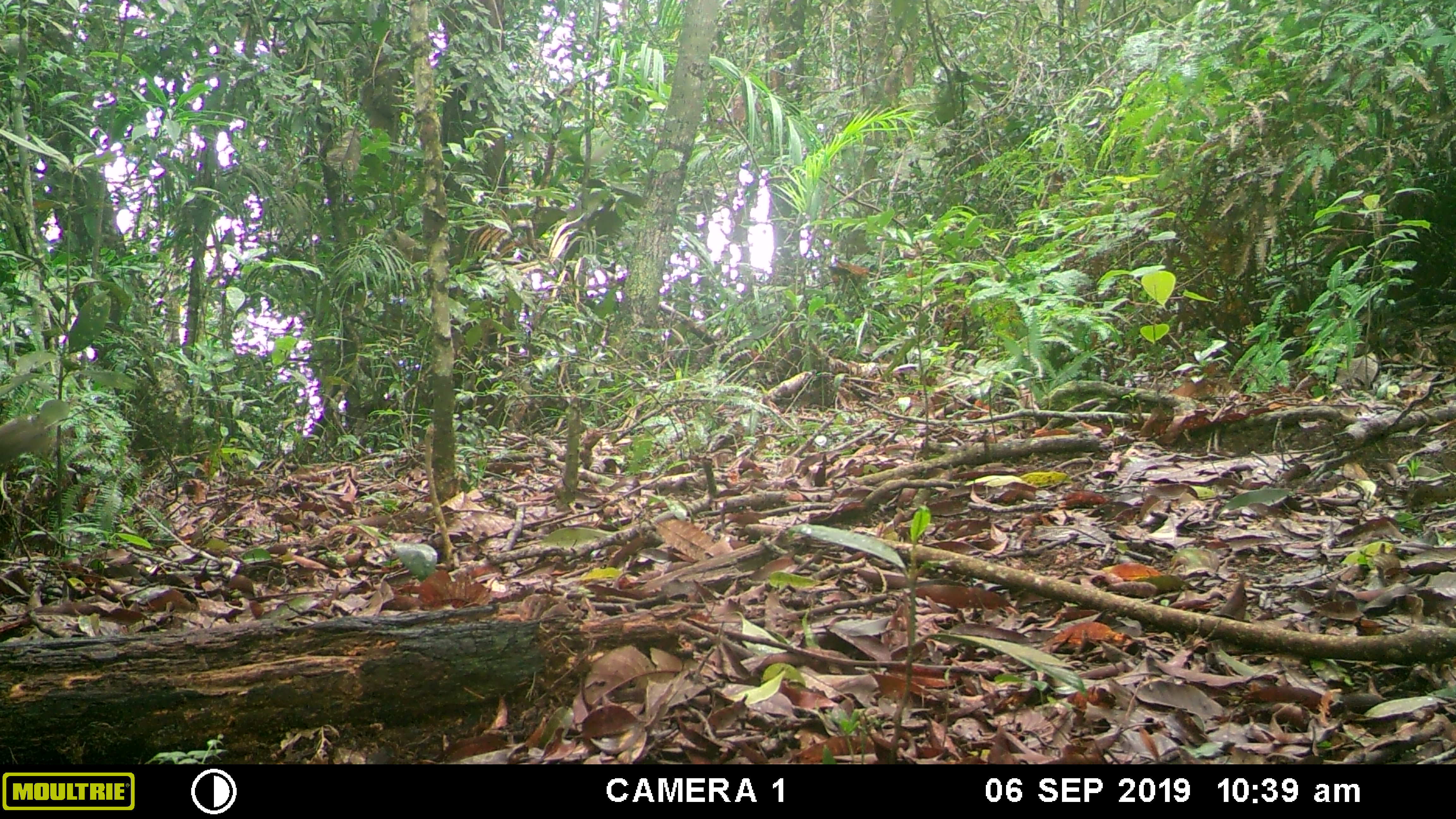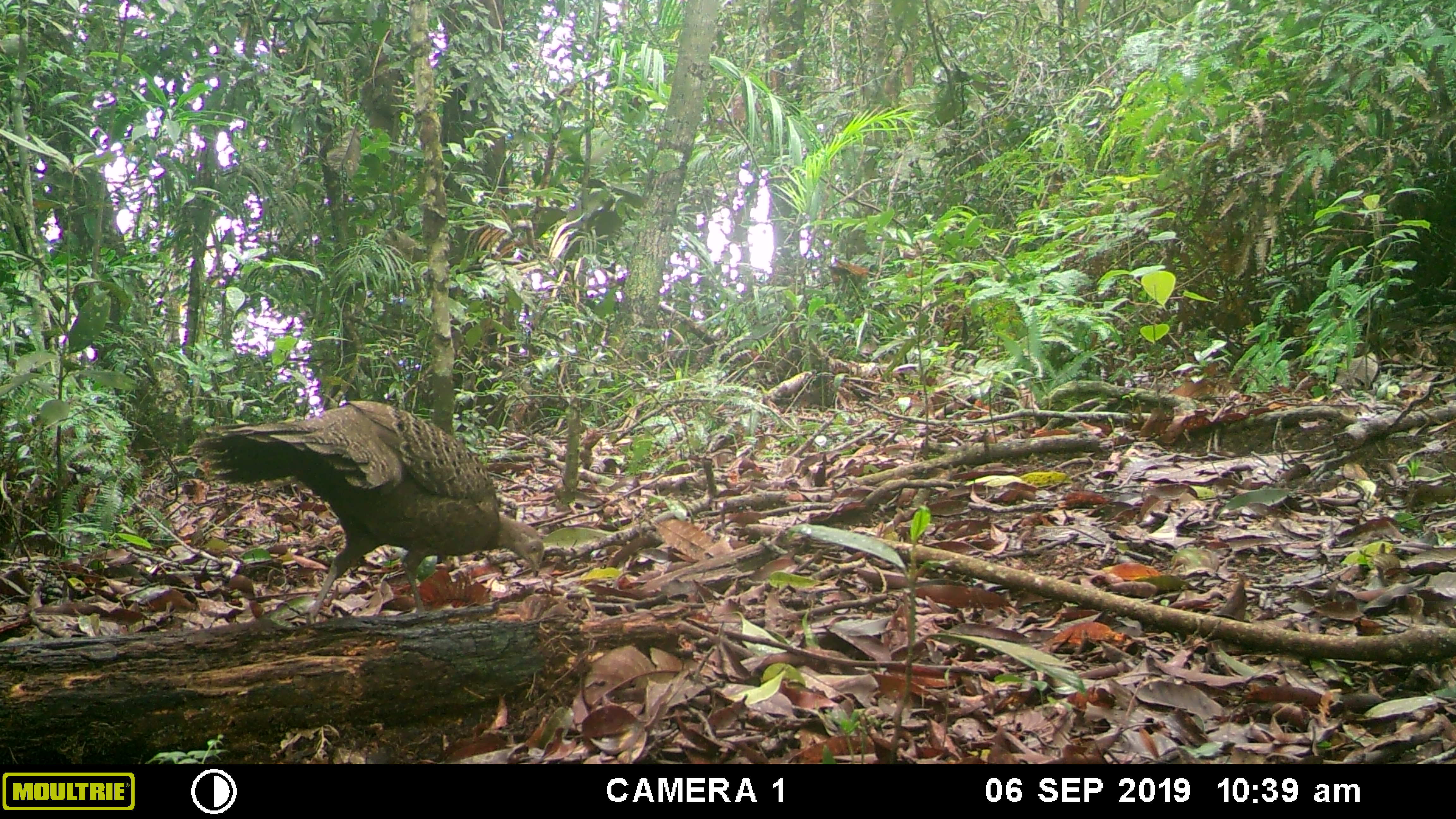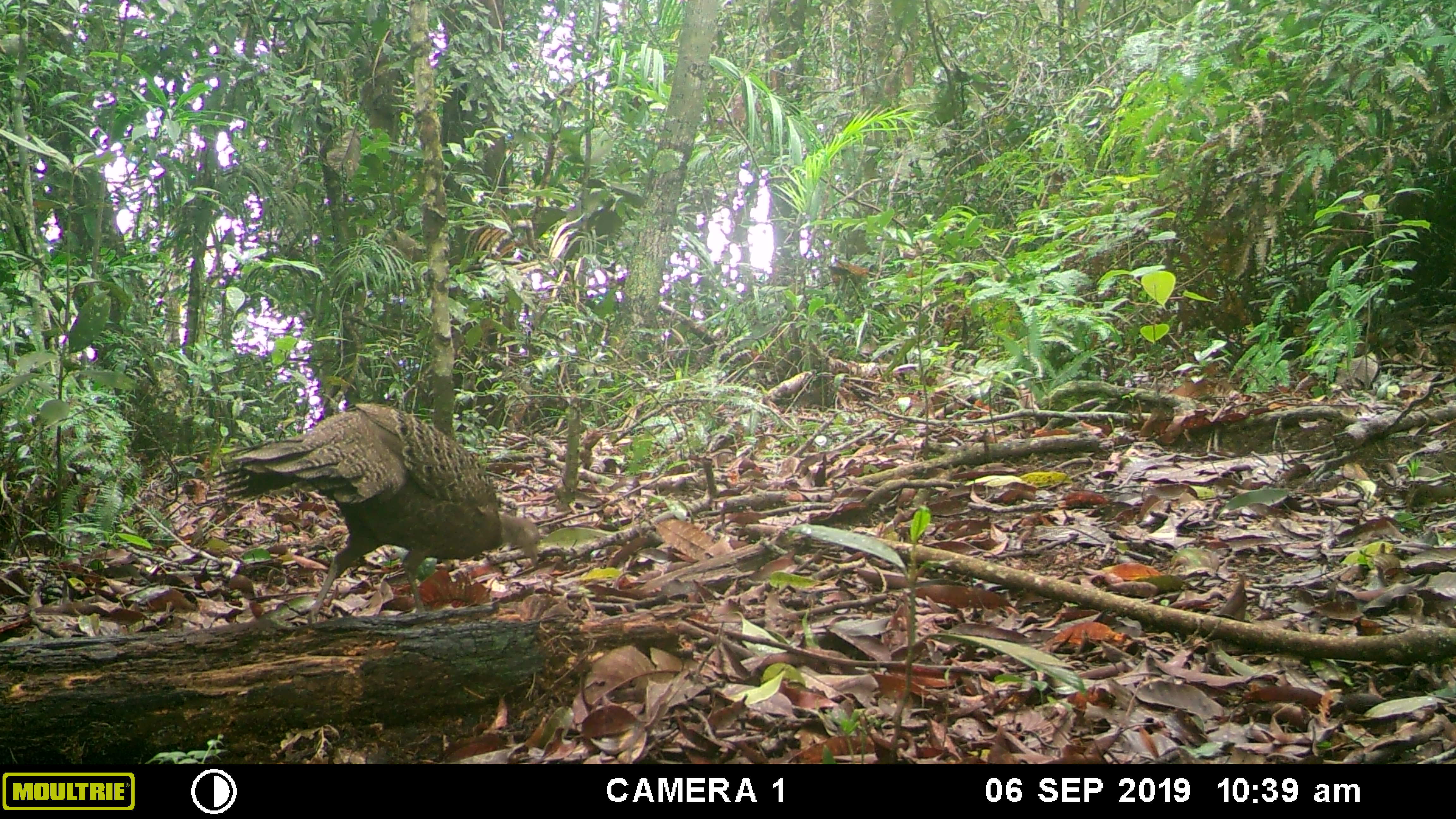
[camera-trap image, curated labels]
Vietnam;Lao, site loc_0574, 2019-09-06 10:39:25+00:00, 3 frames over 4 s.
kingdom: Animalia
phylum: Chordata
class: Aves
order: Galliformes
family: Phasianidae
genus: Polyplectron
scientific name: Polyplectron bicalcaratum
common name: gray peacock-pheasant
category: grey peacock pheasant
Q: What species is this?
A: Grey peacock pheasant (gray peacock-pheasant) (Polyplectron bicalcaratum).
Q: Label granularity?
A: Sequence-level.